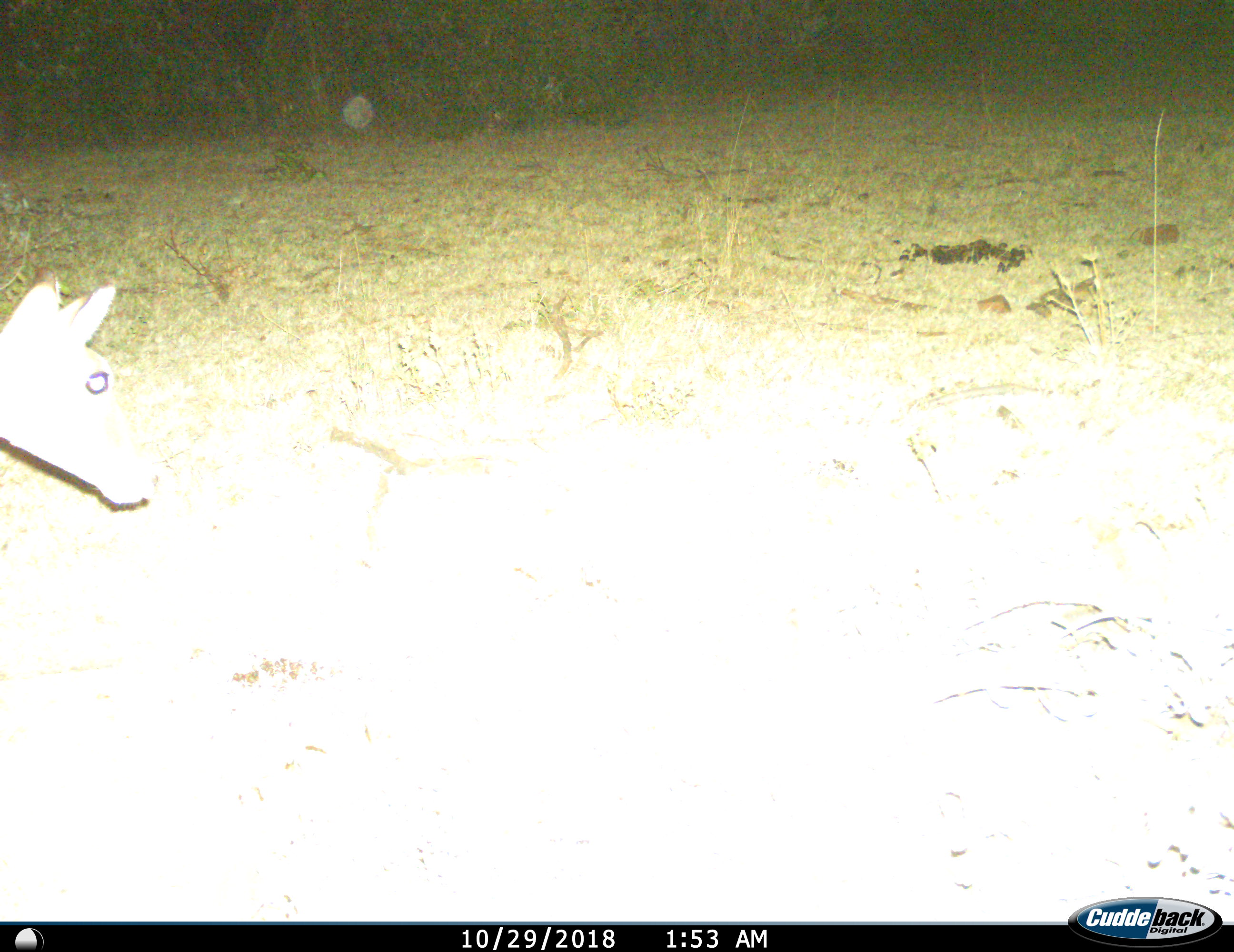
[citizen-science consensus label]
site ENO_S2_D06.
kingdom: Animalia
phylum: Chordata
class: Mammalia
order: Artiodactyla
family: Bovidae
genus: Aepyceros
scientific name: Aepyceros melampus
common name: impala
Impala (Aepyceros melampus), count 1. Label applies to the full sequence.